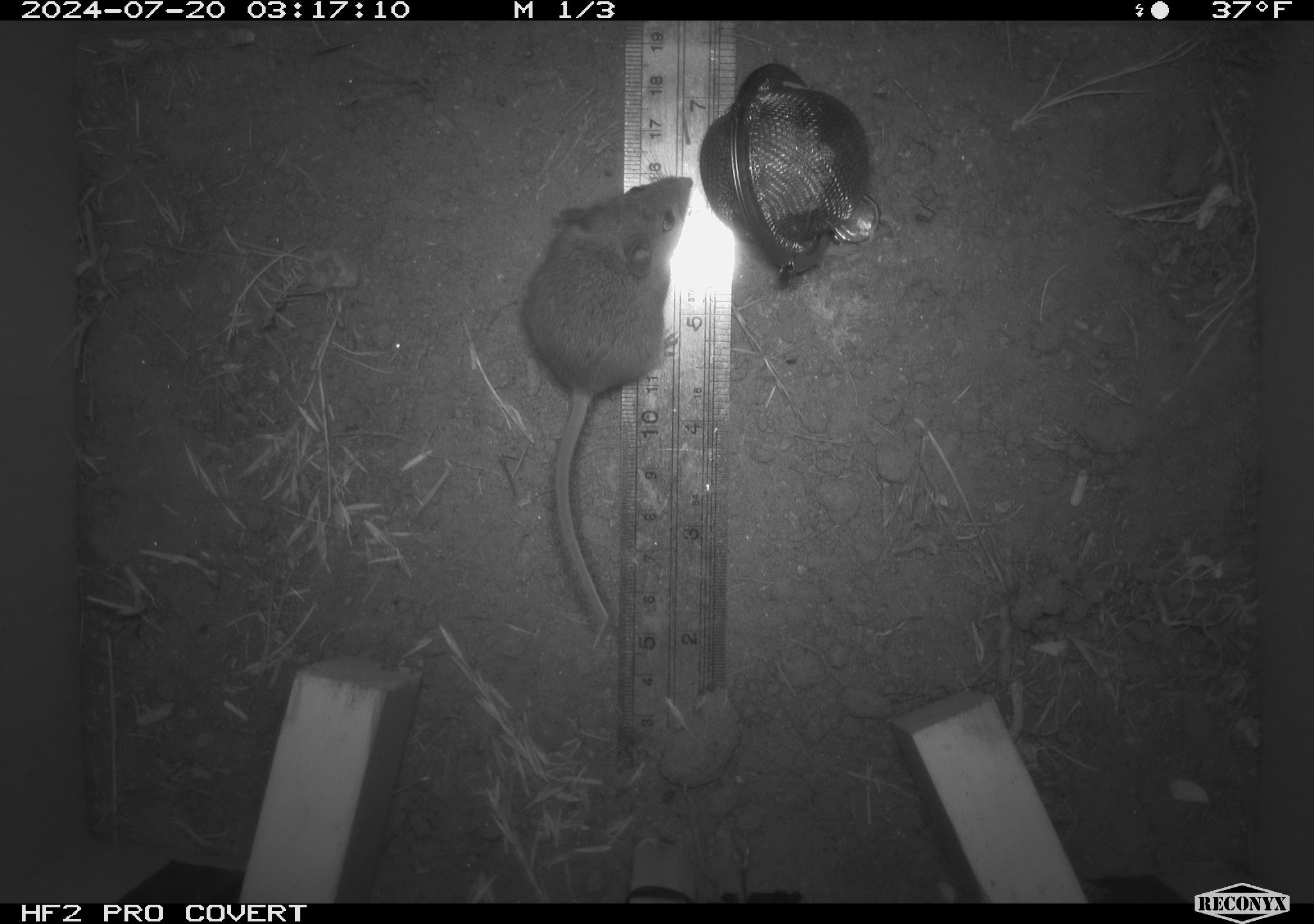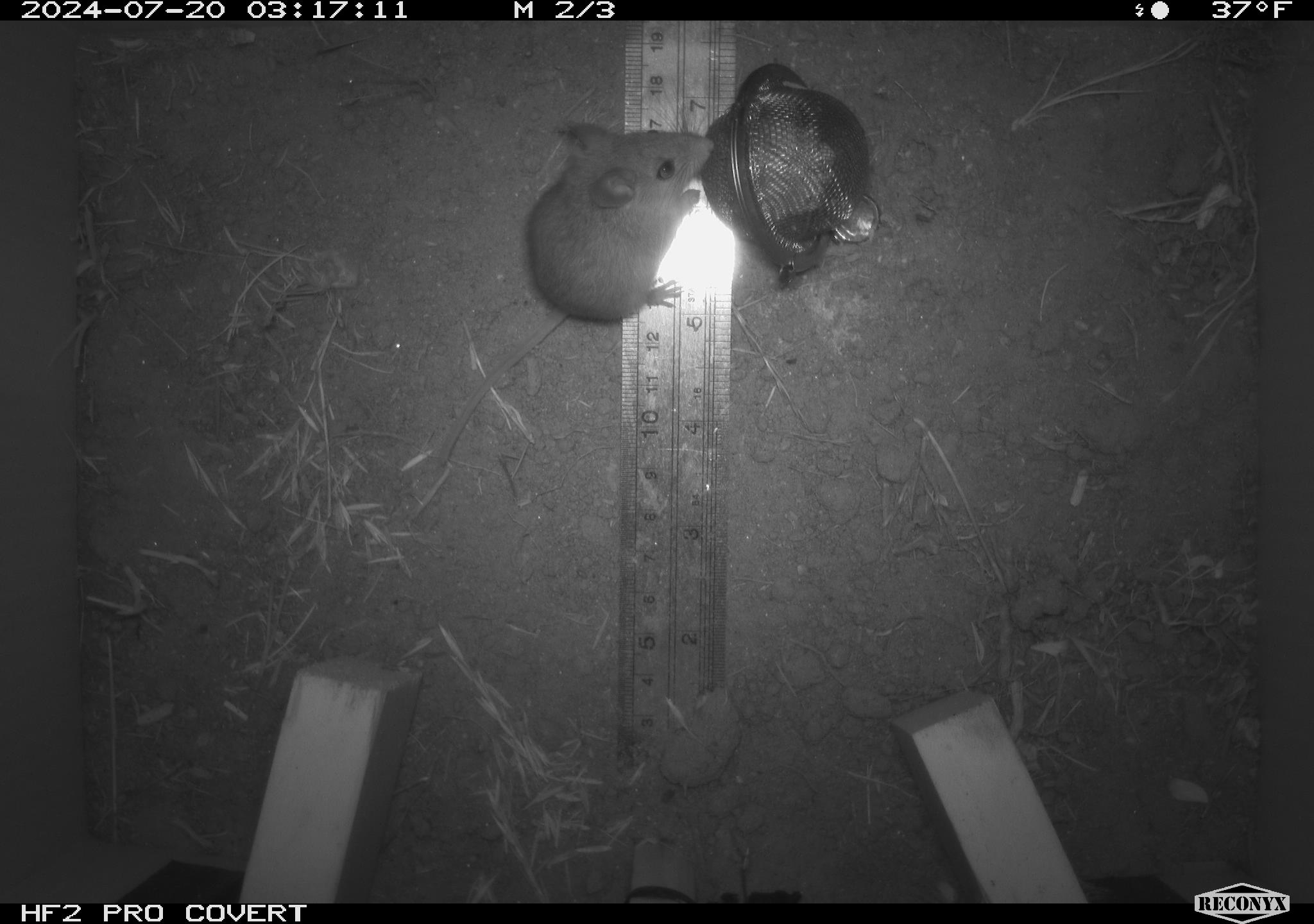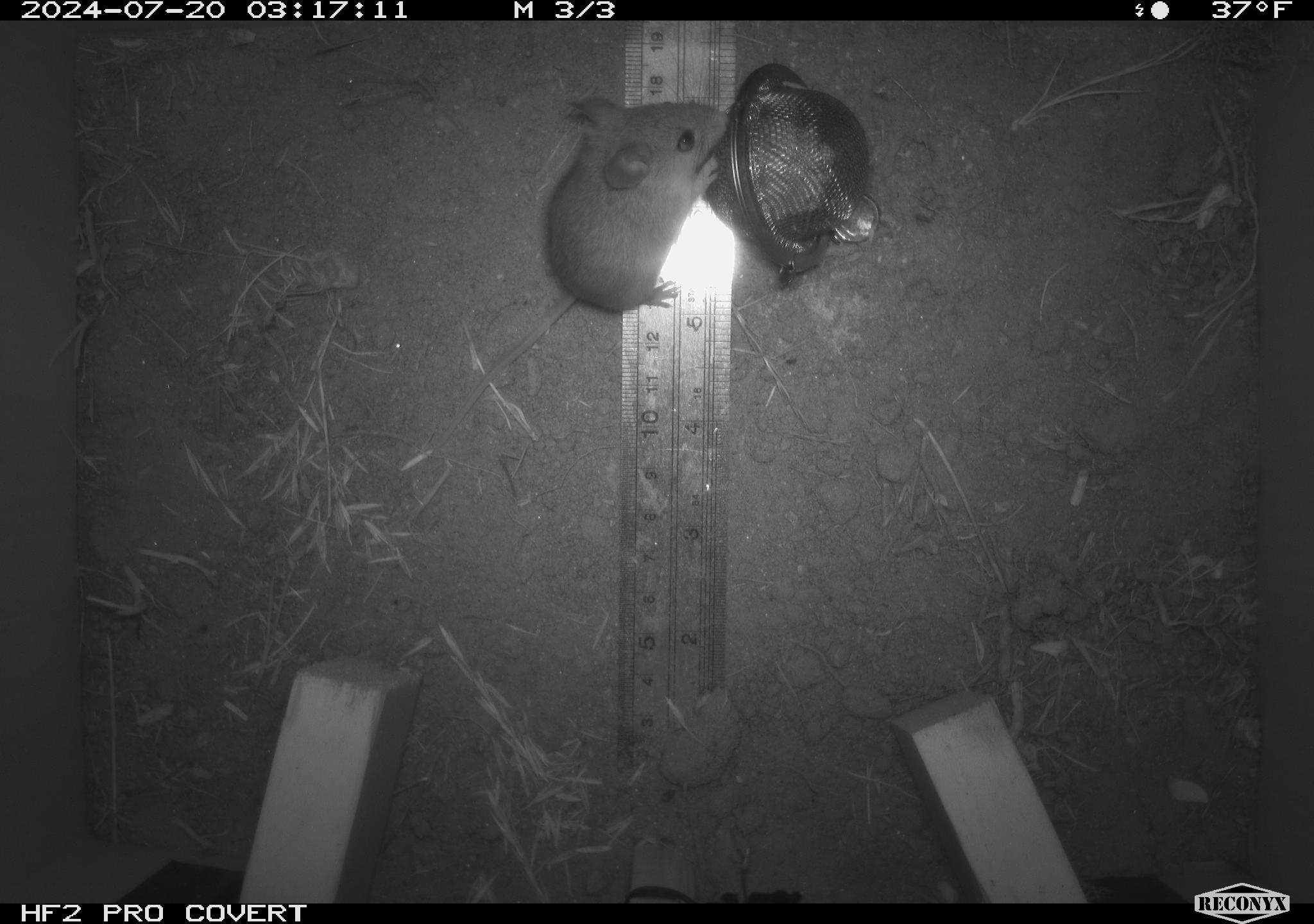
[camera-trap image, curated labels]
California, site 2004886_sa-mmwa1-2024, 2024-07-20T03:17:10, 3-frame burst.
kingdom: Animalia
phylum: Chordata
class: Mammalia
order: Rodentia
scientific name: Rodentia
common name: mouse species